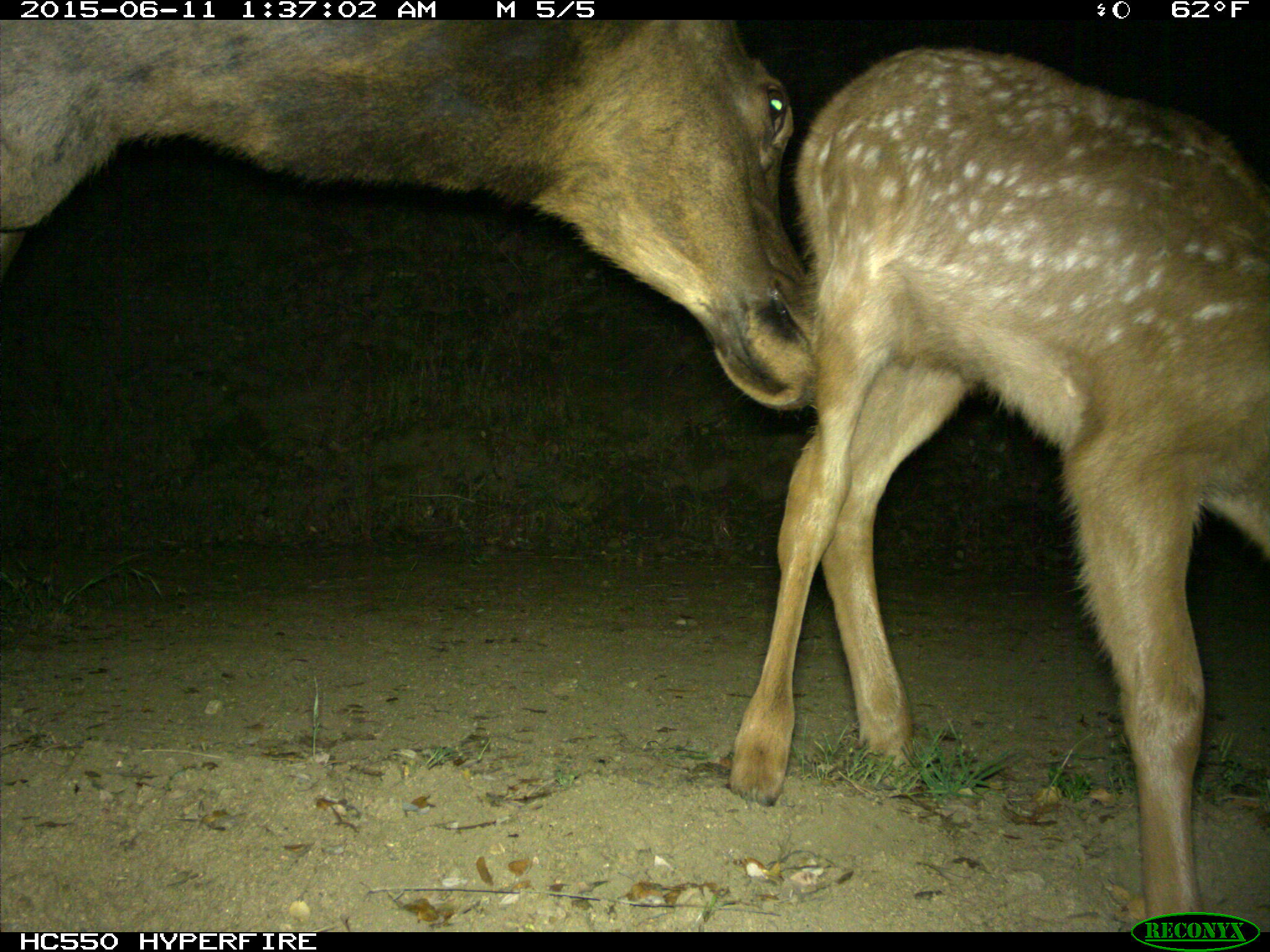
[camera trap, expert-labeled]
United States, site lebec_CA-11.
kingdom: Animalia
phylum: Chordata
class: Mammalia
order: Artiodactyla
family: Cervidae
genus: Cervus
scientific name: Cervus canadensis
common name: elk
Cervus canadensis (elk).